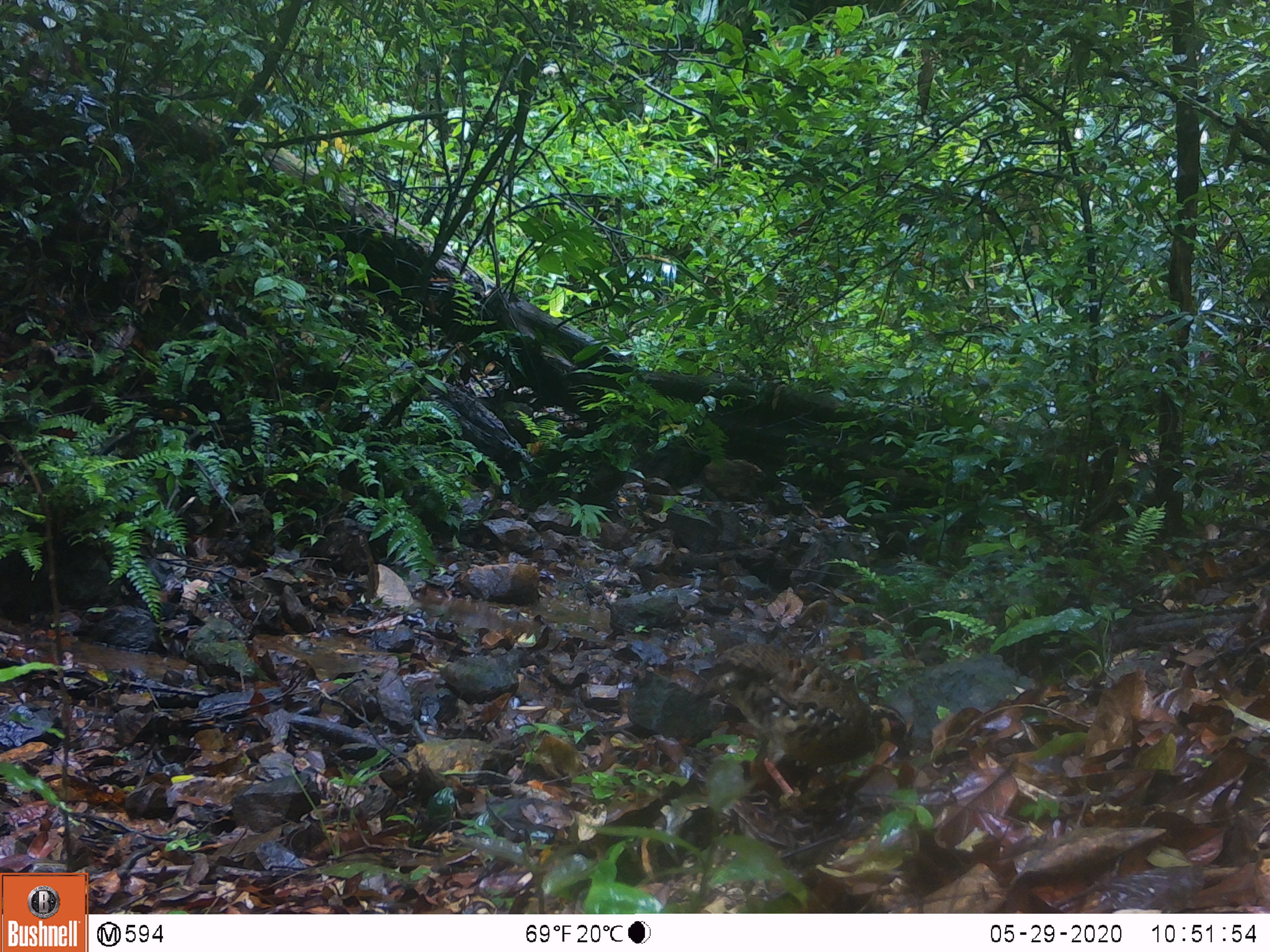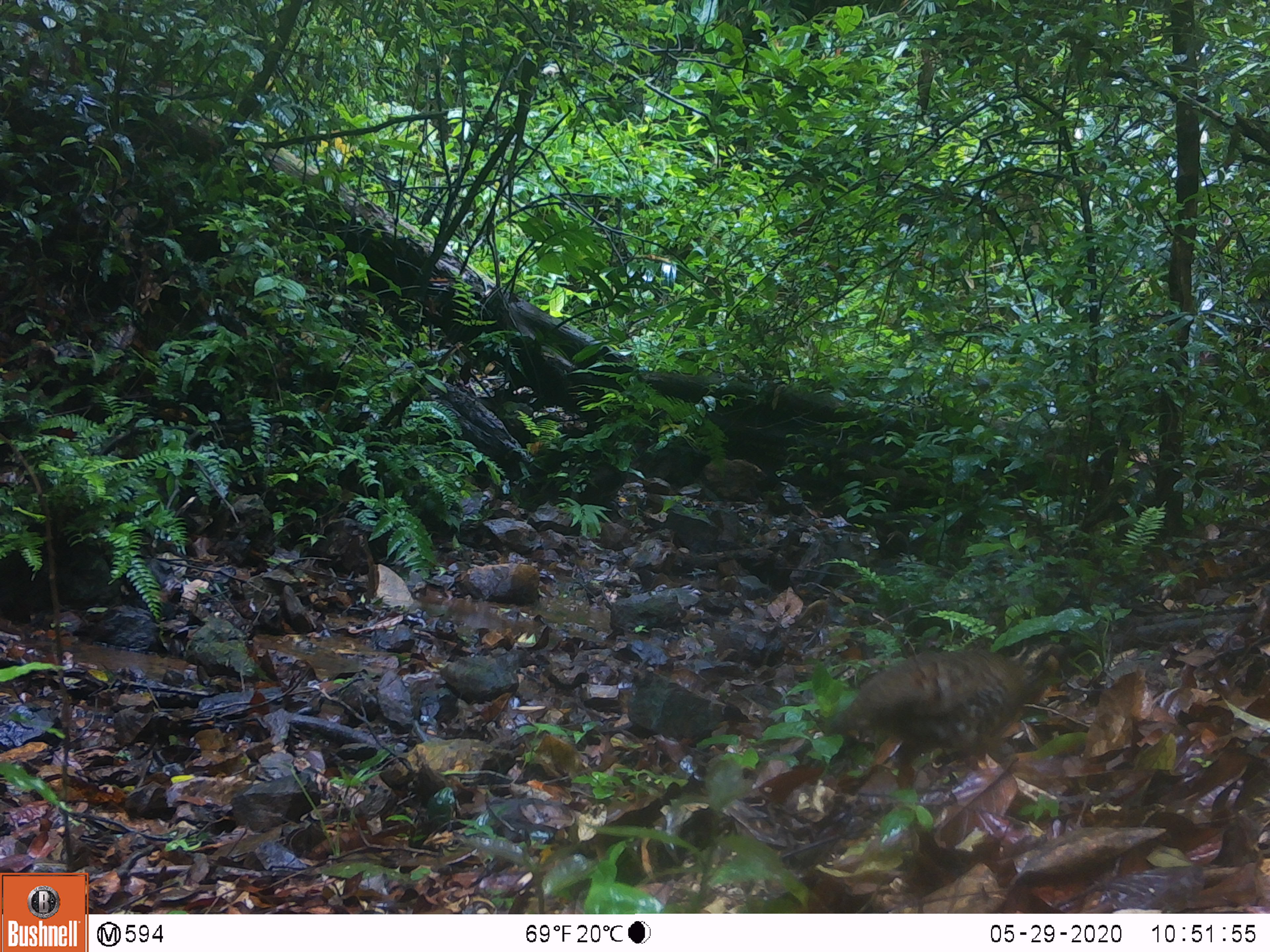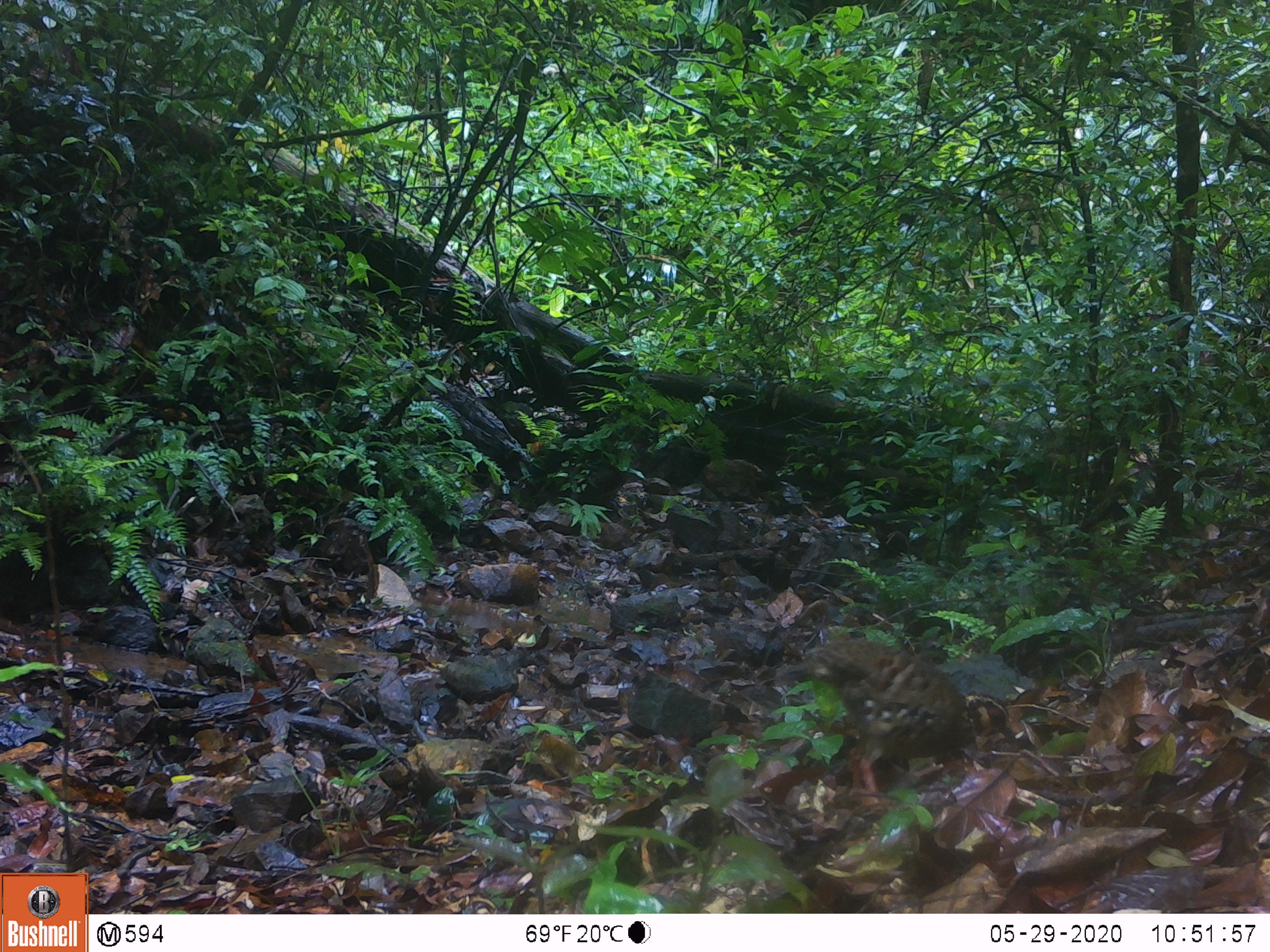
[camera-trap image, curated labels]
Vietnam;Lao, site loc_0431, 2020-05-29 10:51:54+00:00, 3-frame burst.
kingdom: Animalia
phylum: Chordata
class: Aves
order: Galliformes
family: Phasianidae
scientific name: Phasianidae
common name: partridge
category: unidentified partridge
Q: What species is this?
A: Unidentified partridge (partridge) (Phasianidae).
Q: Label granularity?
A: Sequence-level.